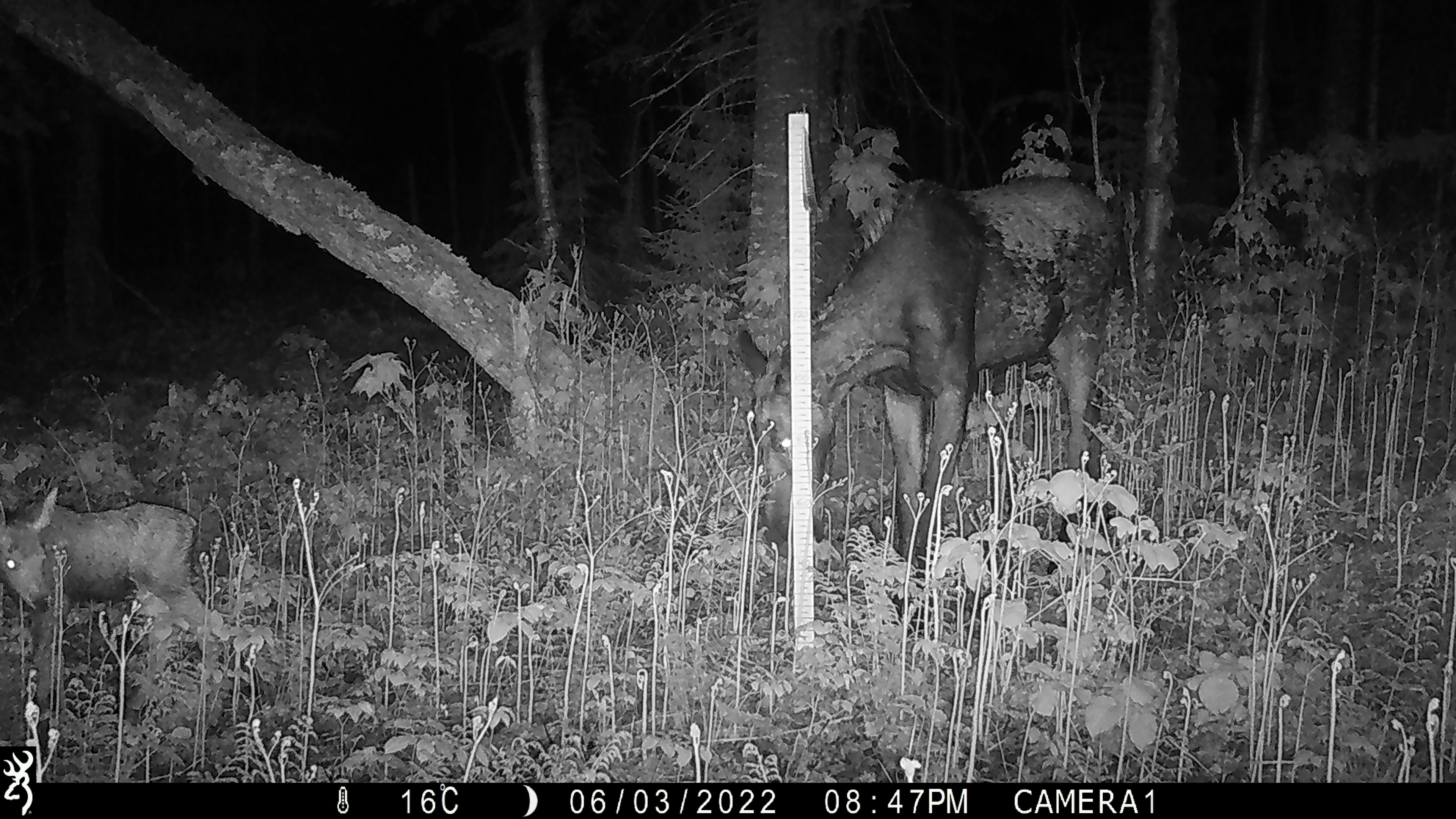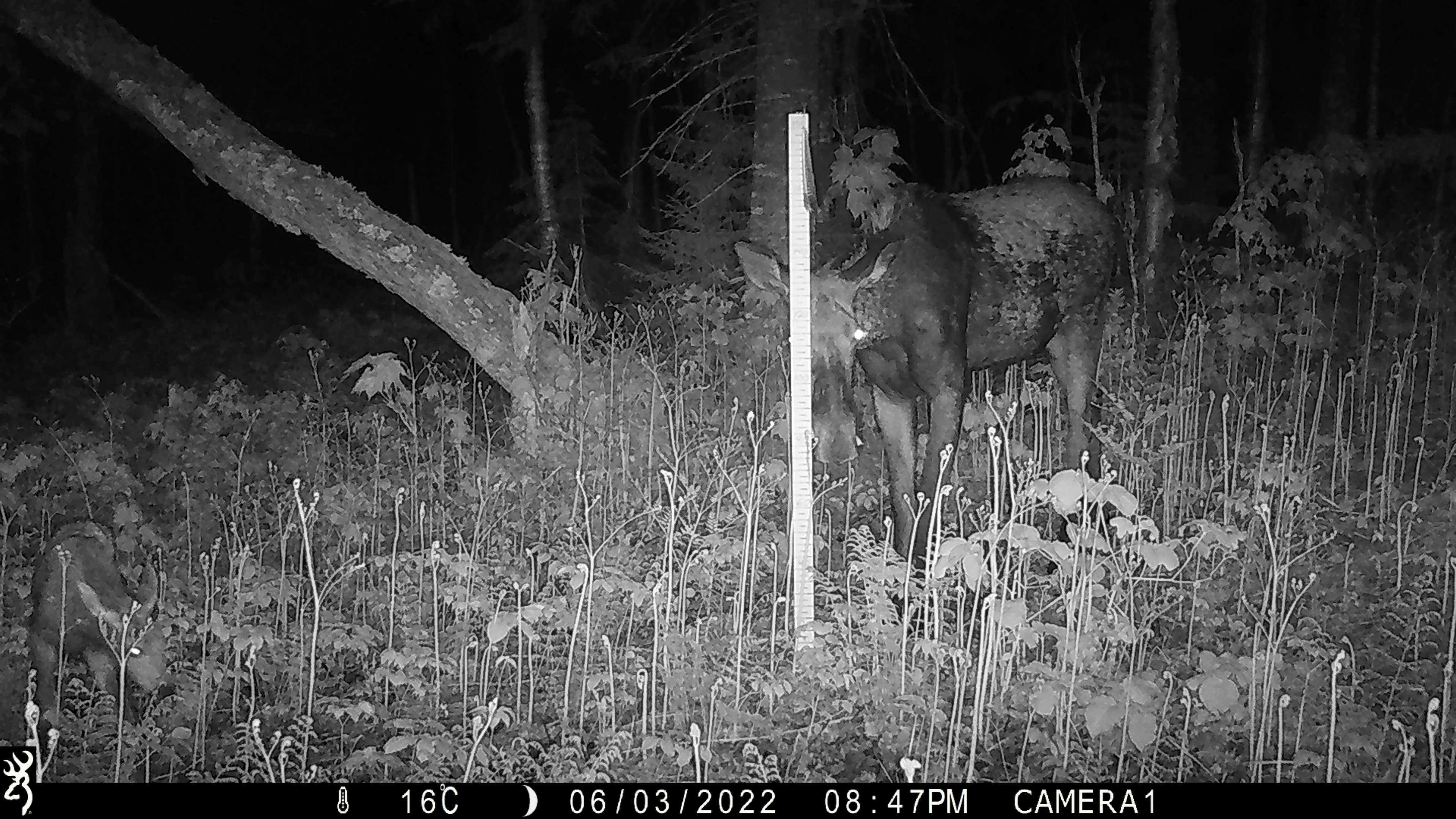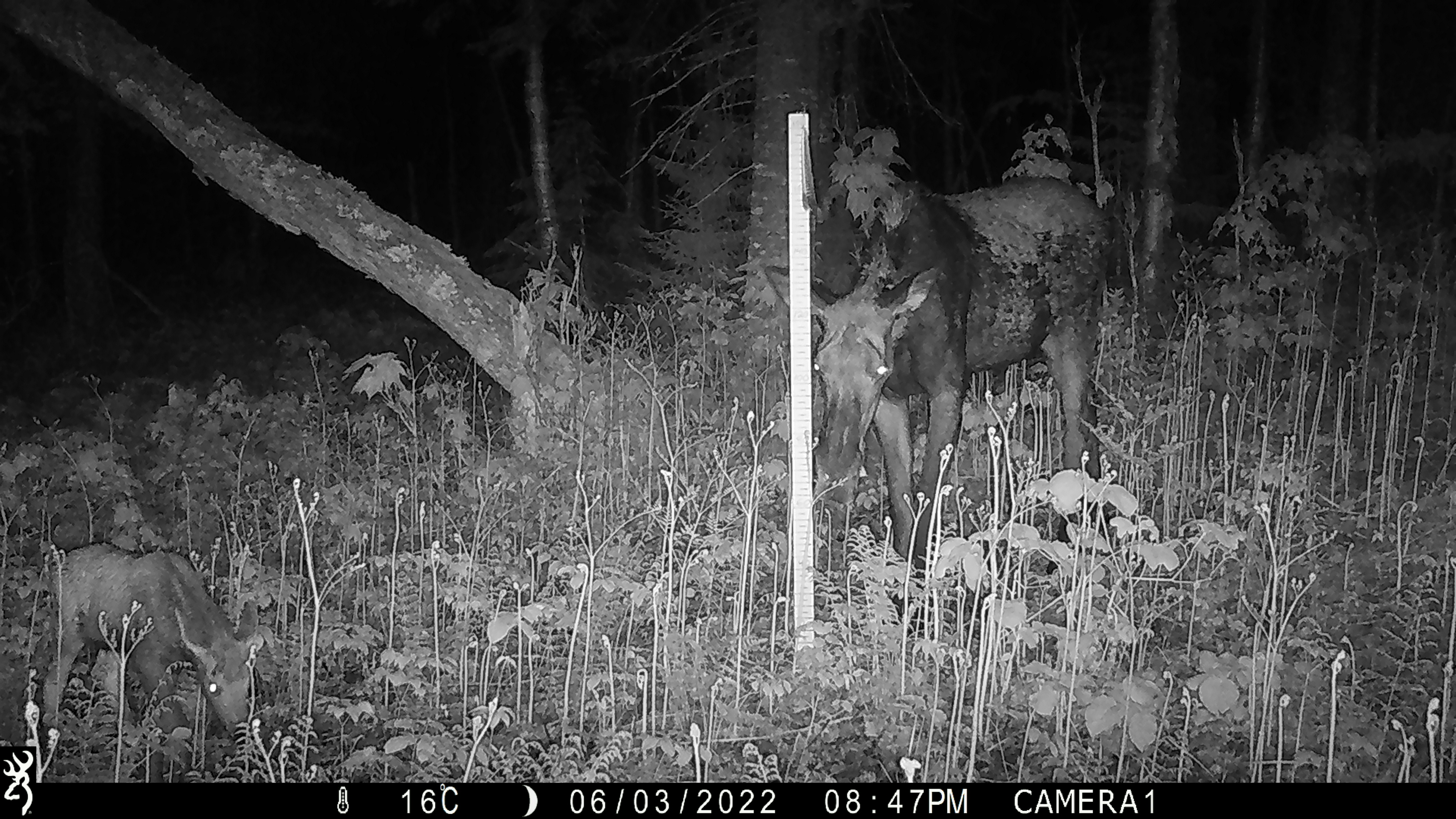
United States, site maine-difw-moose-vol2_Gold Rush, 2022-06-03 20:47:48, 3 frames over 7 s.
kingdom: Animalia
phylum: Chordata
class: Mammalia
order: Artiodactyla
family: Cervidae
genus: Alces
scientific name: Alces alces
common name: moose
Moose (Alces alces).